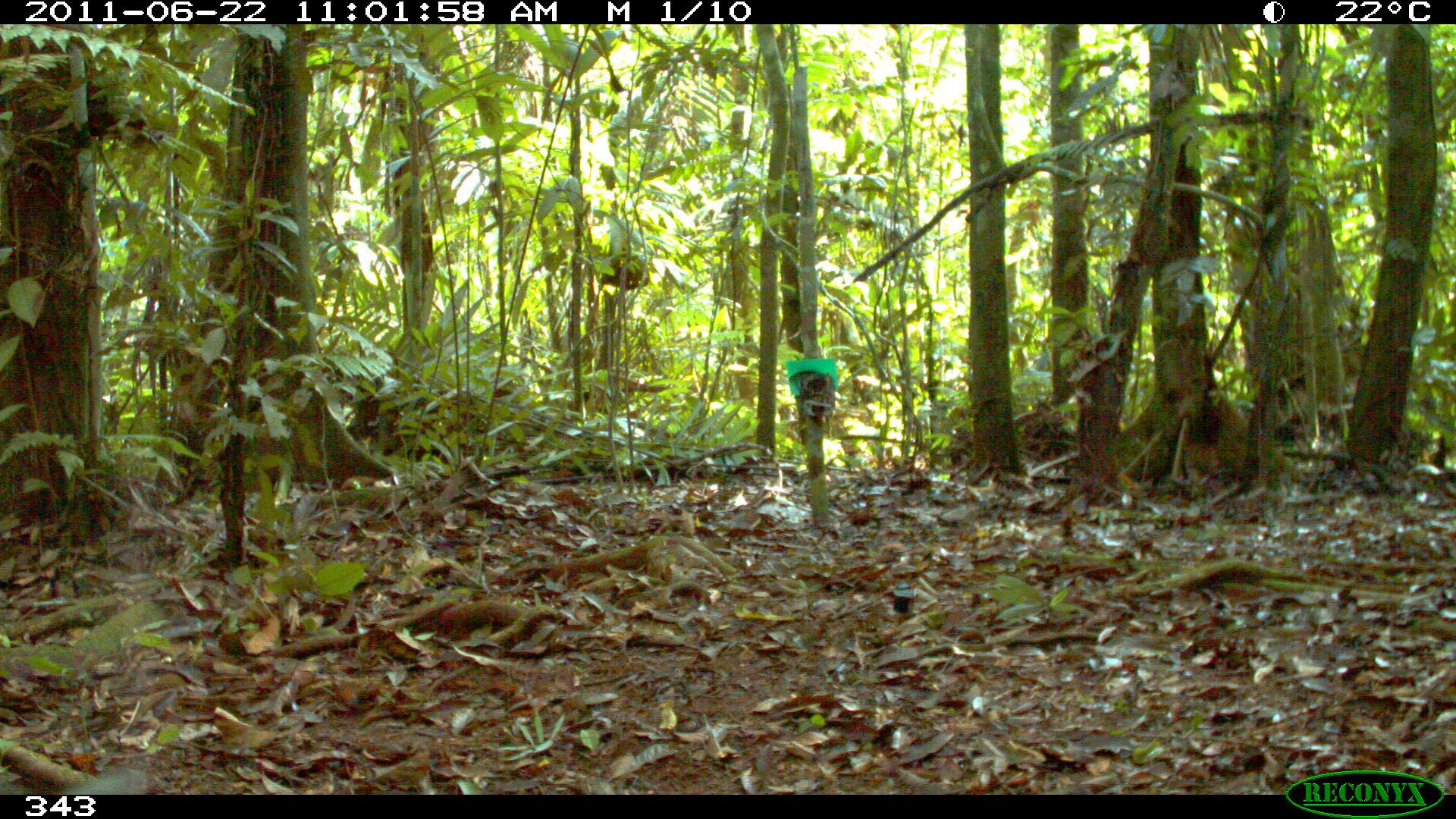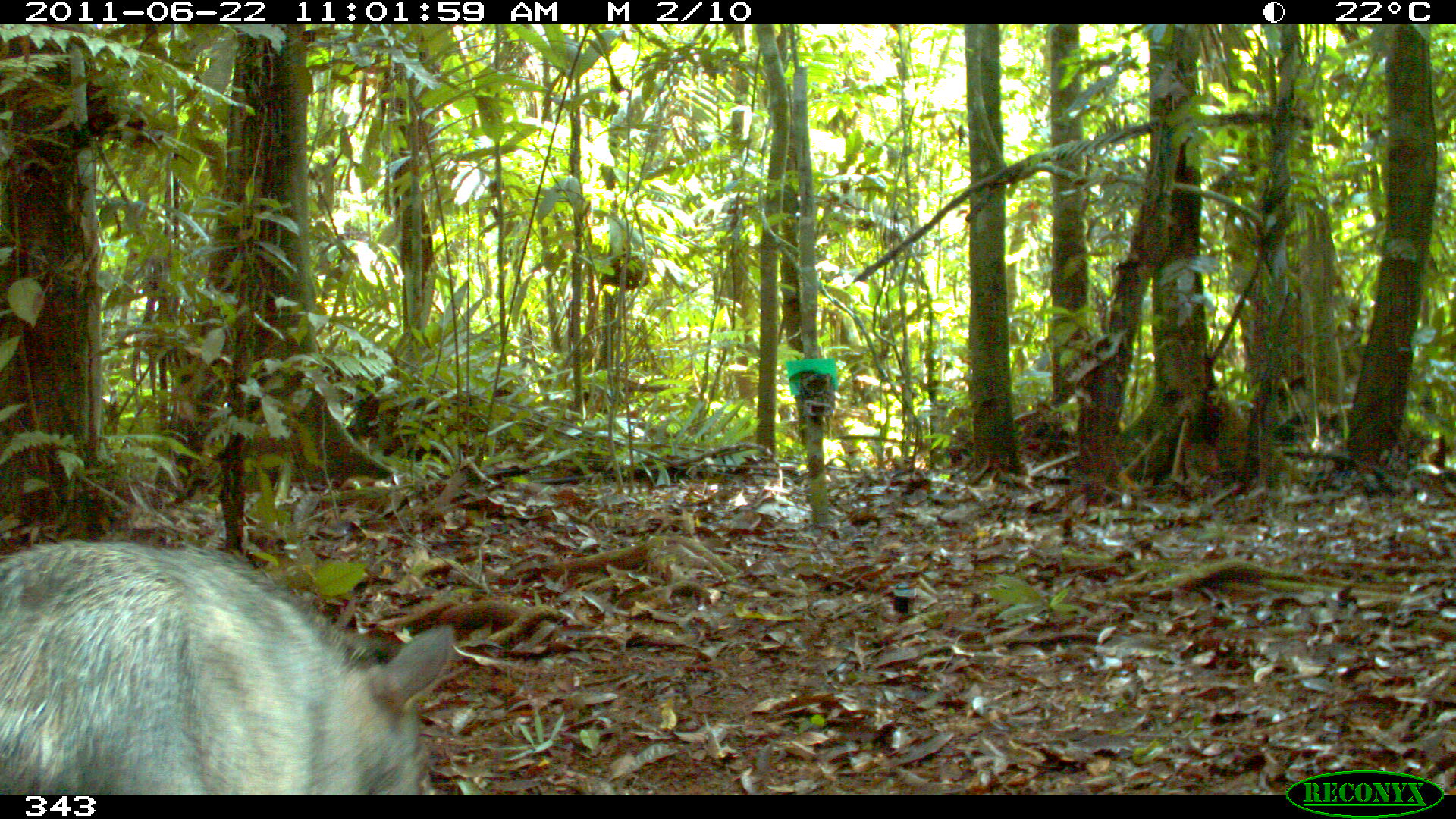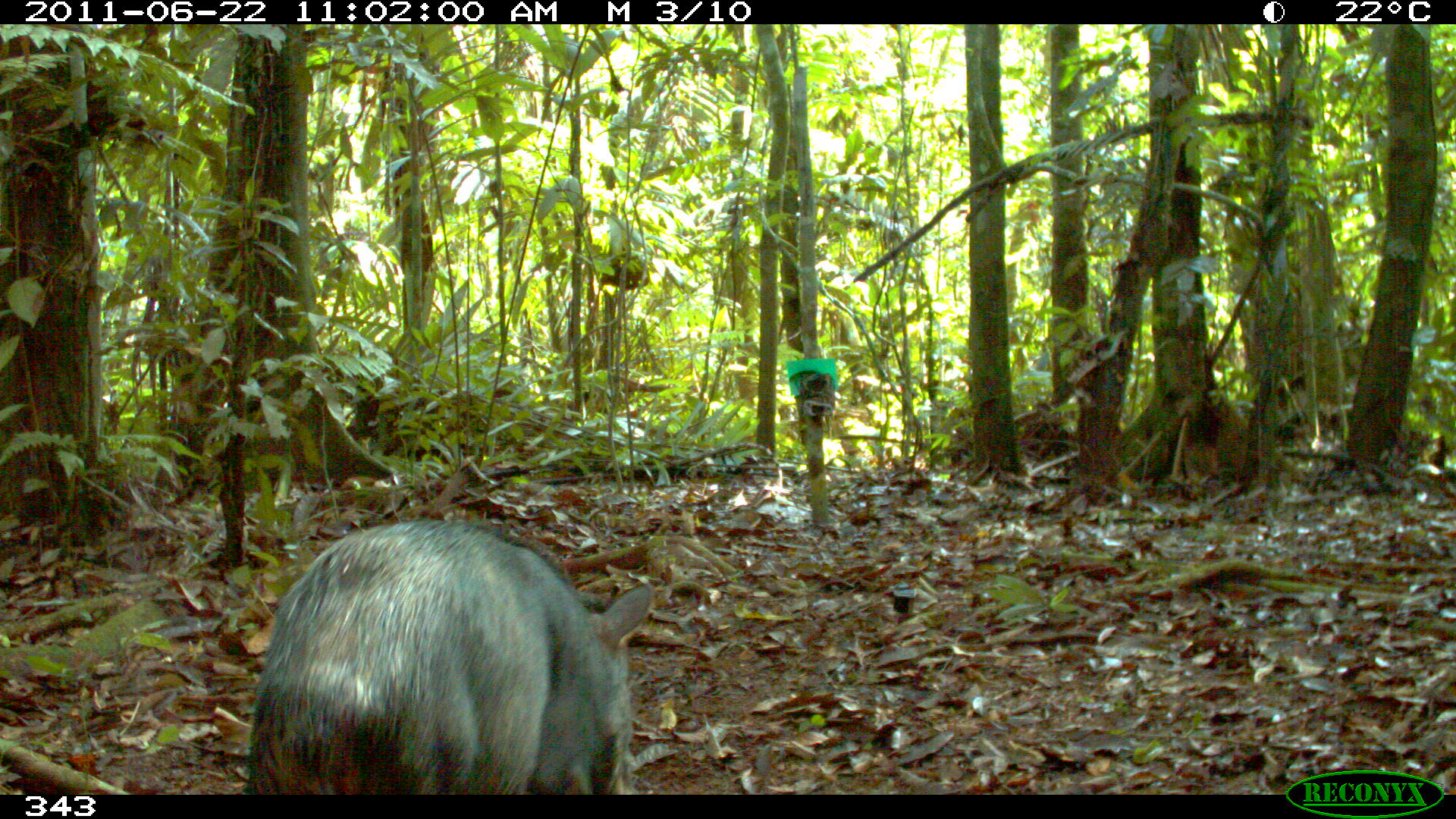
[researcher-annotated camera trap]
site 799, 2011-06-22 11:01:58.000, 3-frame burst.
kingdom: Animalia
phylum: Chordata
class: Mammalia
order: Artiodactyla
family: Tayassuidae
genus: Tayassu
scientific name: Tayassu pecari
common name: white-lipped peccary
Tayassu pecari (white-lipped peccary).